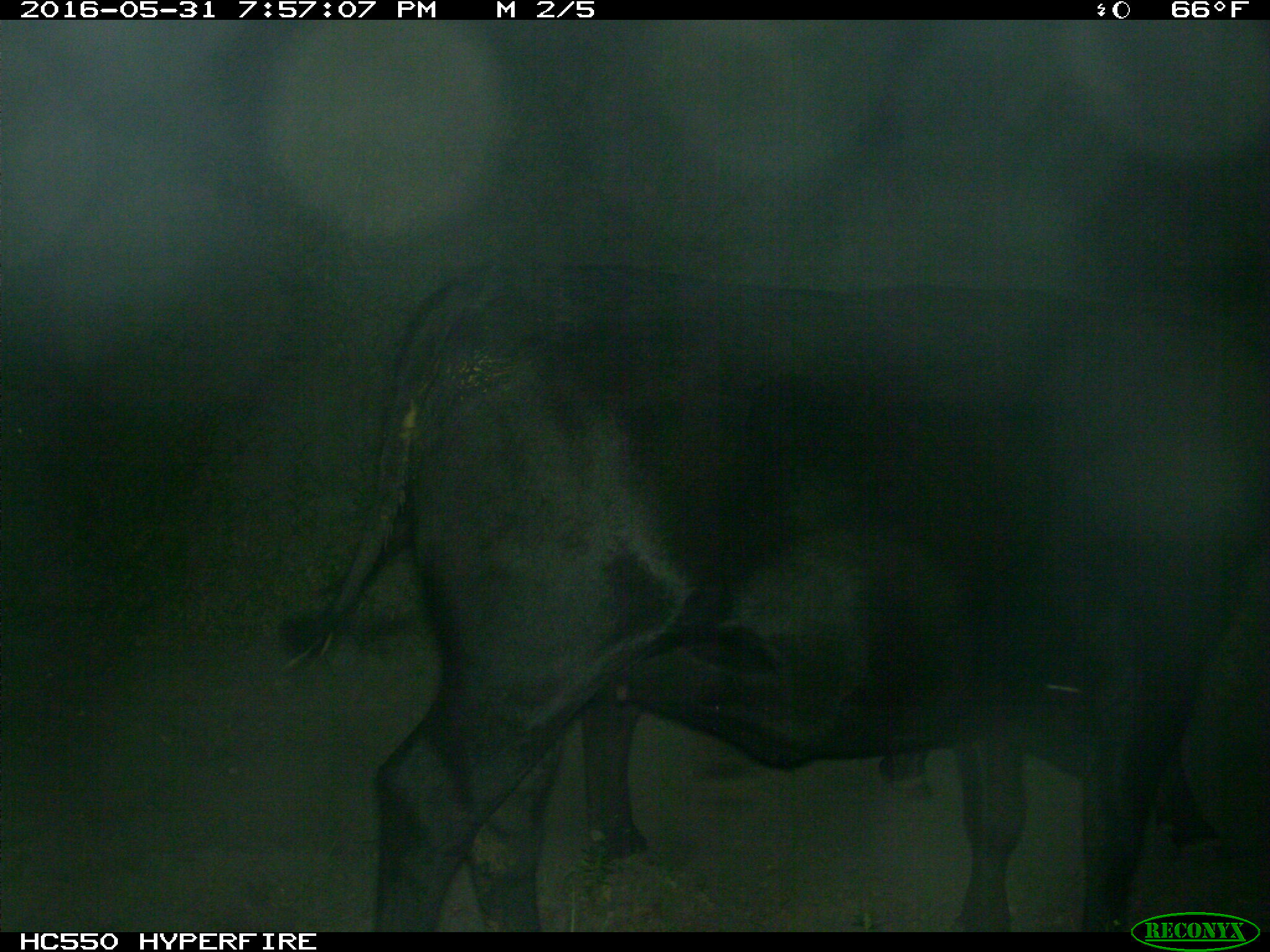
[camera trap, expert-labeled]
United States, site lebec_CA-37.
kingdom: Animalia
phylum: Chordata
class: Mammalia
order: Artiodactyla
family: Bovidae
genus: Bos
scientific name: Bos taurus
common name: domestic cow